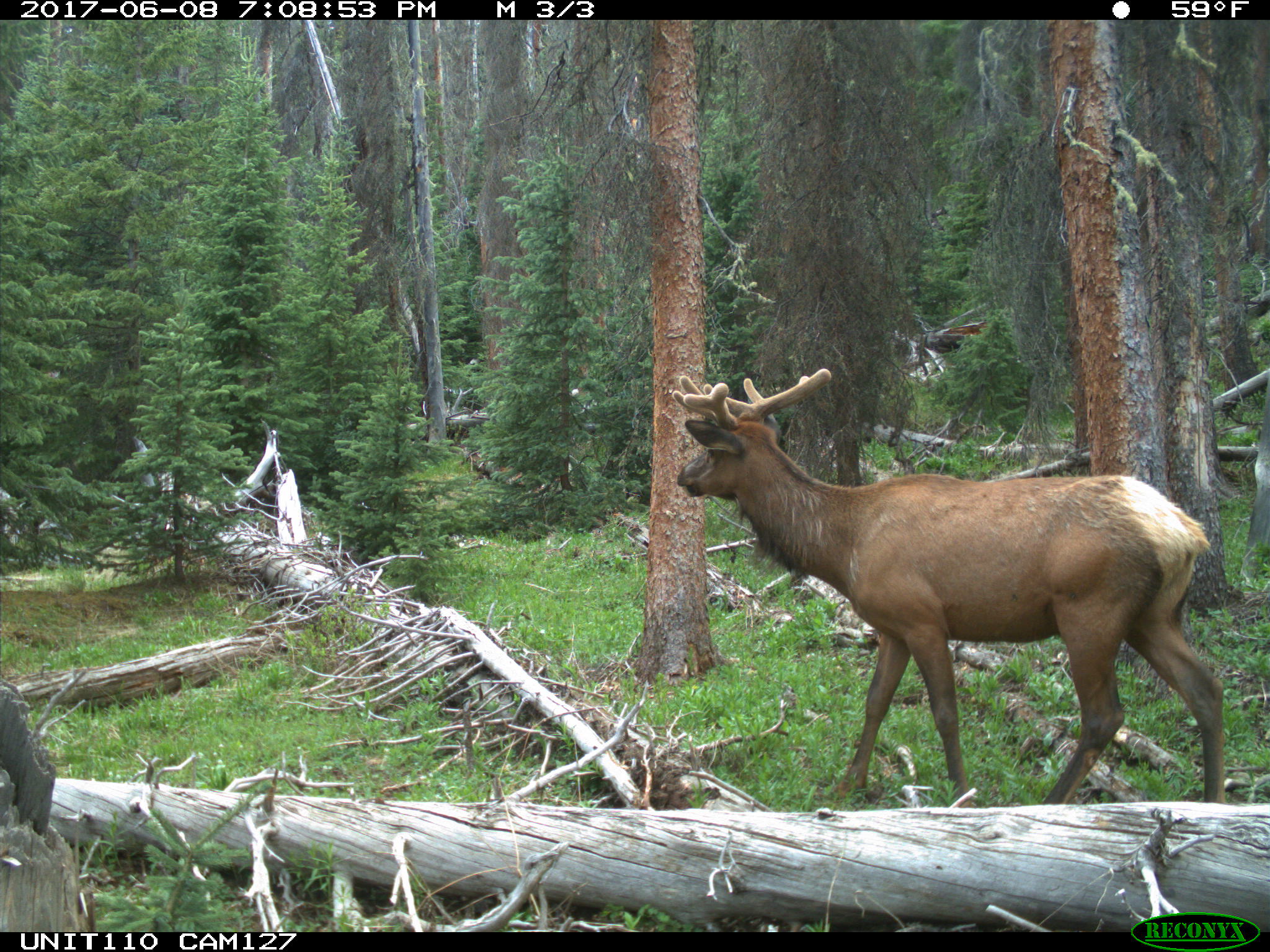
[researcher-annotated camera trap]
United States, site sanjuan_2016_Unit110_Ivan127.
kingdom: Animalia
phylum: Chordata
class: Mammalia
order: Artiodactyla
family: Cervidae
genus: Cervus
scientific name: Cervus elaphus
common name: red deer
Cervus elaphus (red deer).